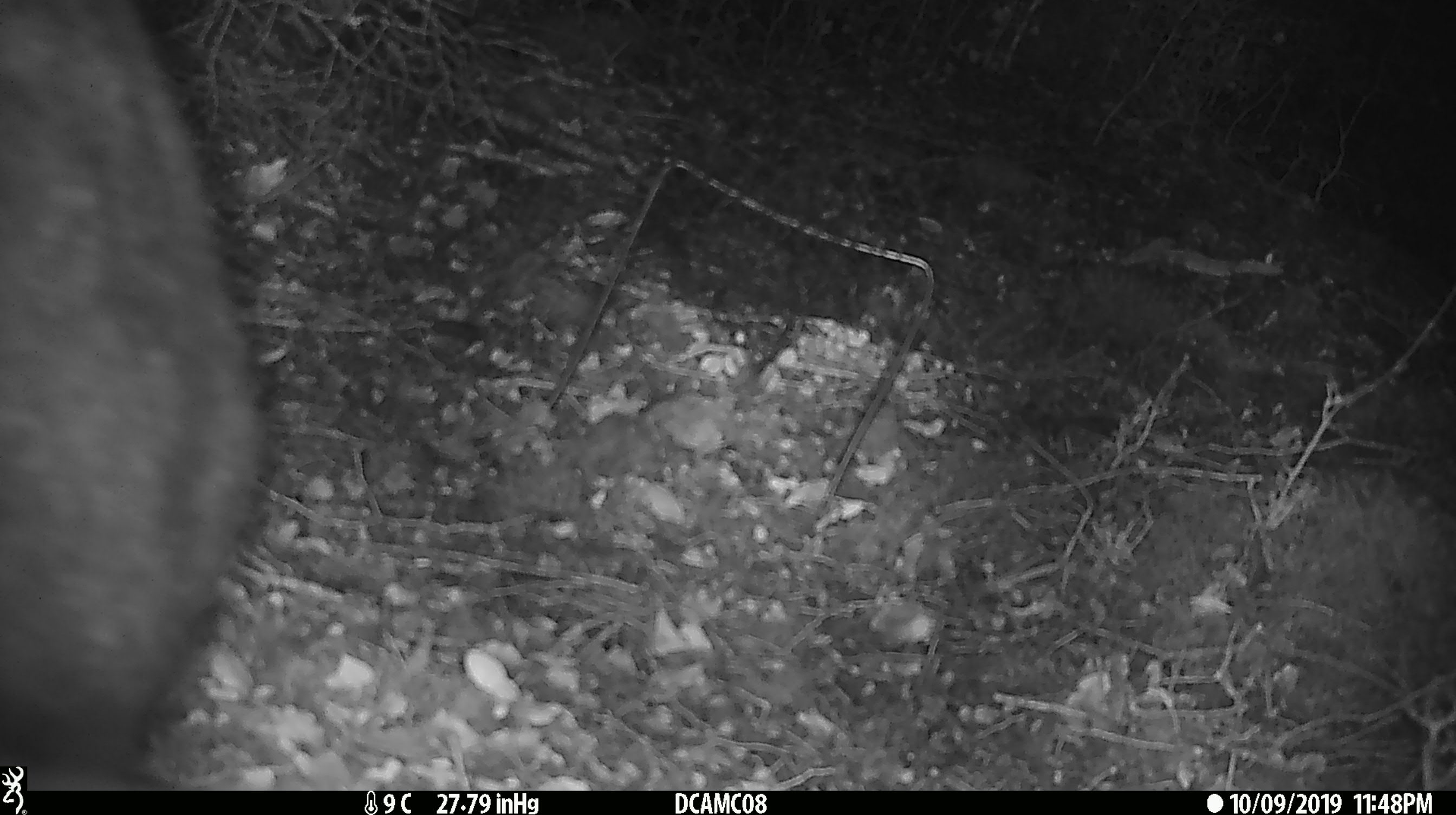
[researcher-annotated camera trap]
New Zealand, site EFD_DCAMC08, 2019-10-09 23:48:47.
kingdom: Animalia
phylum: Chordata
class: Mammalia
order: Diprotodontia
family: Phalangeridae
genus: Trichosurus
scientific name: Trichosurus vulpecula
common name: common brushtail possum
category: possum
Possum (common brushtail possum) (Trichosurus vulpecula).